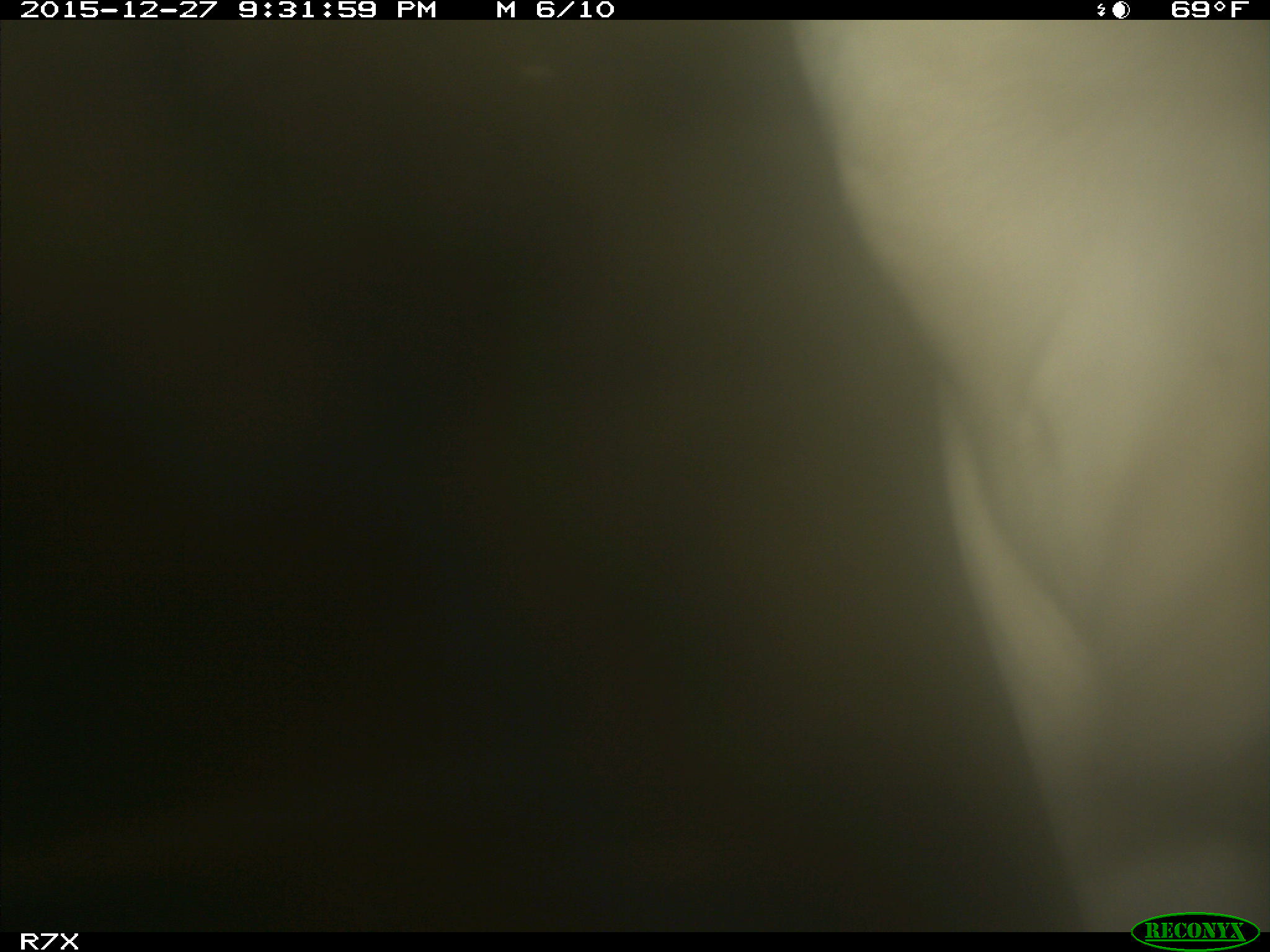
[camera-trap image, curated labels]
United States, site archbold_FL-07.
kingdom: Animalia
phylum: Chordata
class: Mammalia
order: Artiodactyla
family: Bovidae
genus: Bos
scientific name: Bos taurus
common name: domestic cow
Bos taurus (domestic cow).